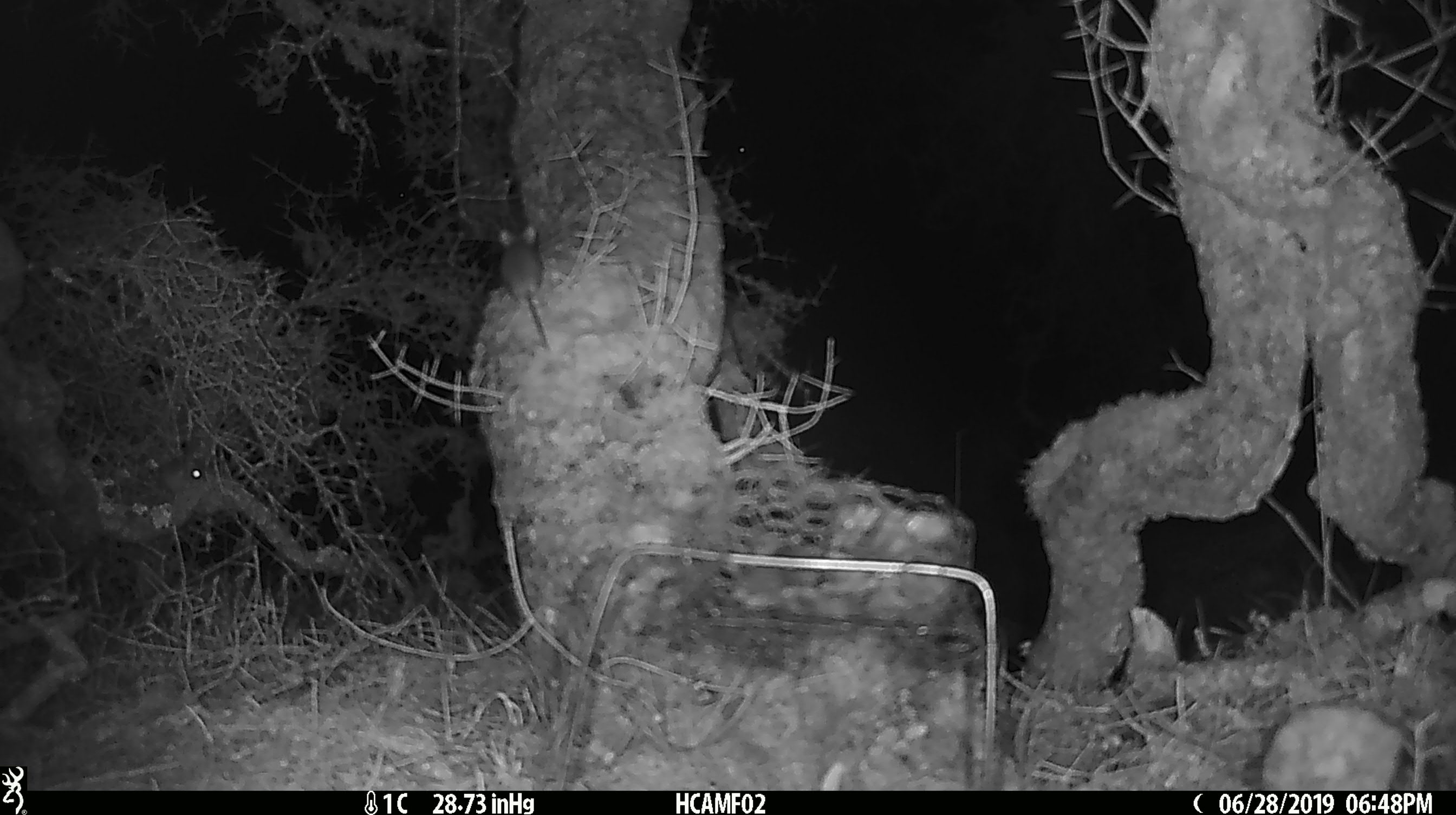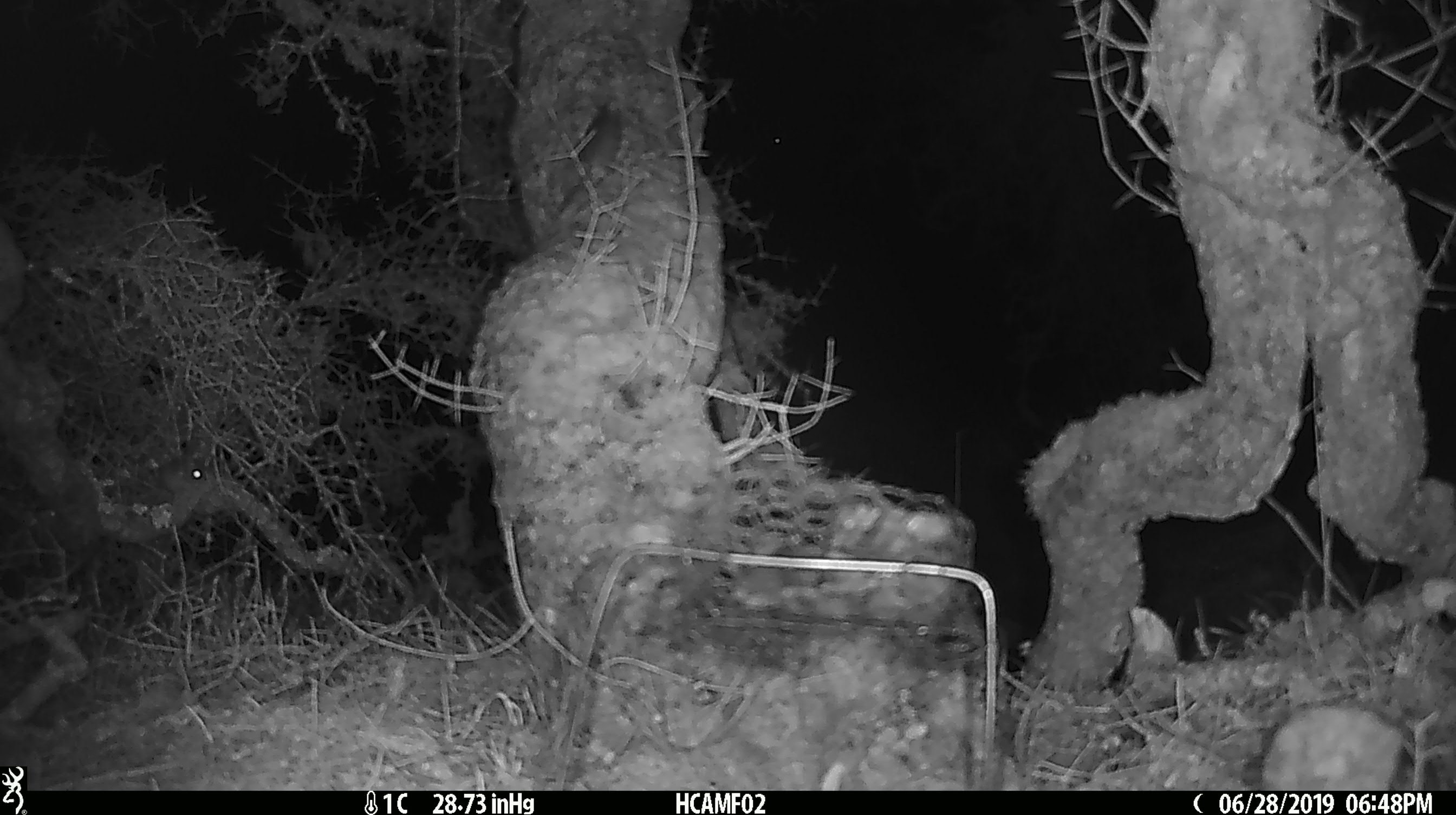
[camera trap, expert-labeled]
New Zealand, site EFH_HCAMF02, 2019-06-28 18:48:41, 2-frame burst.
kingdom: Animalia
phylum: Chordata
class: Mammalia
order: Rodentia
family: Muridae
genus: Mus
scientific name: Mus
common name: mouse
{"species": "mouse (Mus)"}